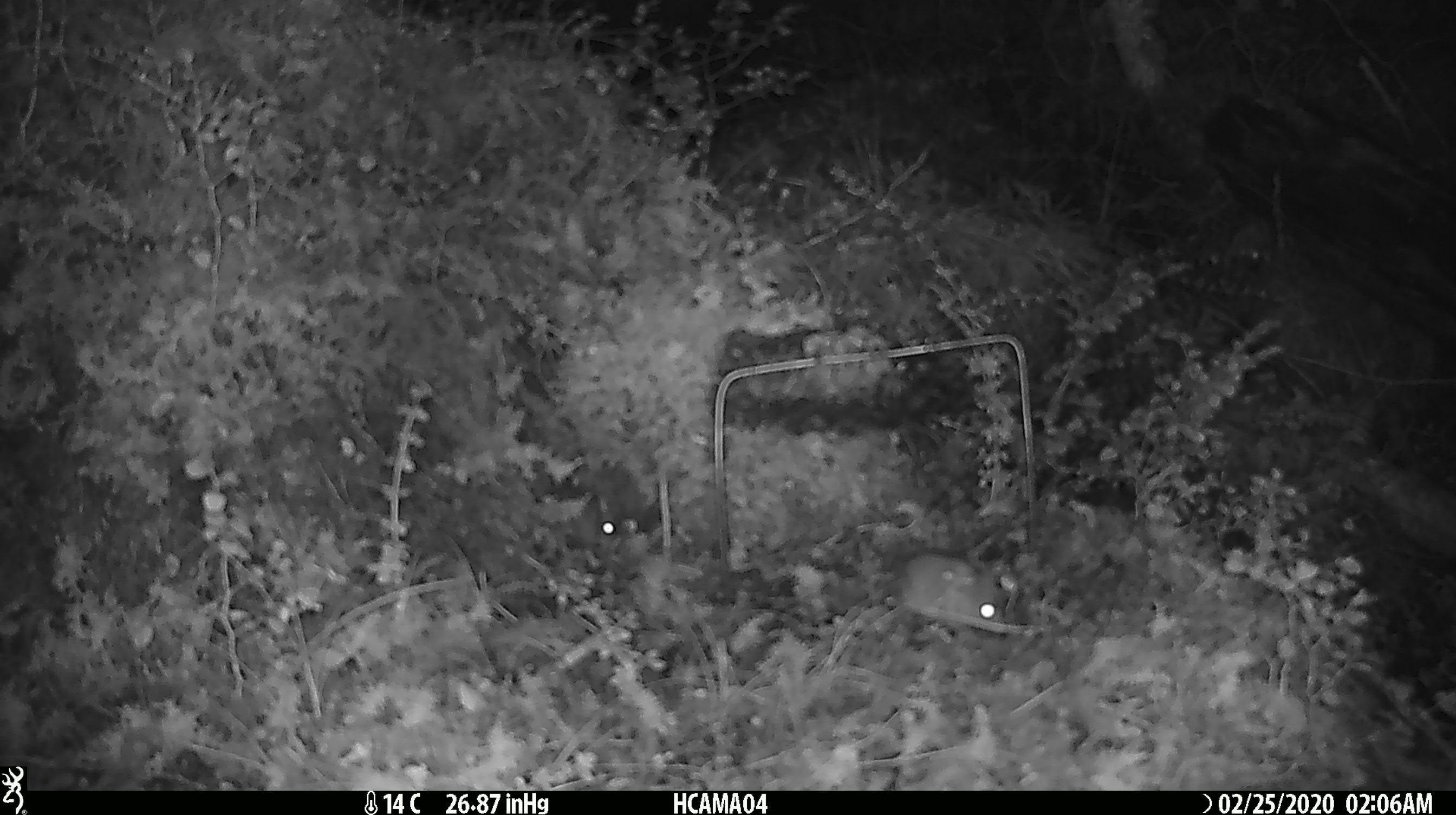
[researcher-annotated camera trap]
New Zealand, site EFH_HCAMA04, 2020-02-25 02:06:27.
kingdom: Animalia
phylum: Chordata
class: Mammalia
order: Rodentia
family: Muridae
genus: Mus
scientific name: Mus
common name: mouse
Mouse (Mus).